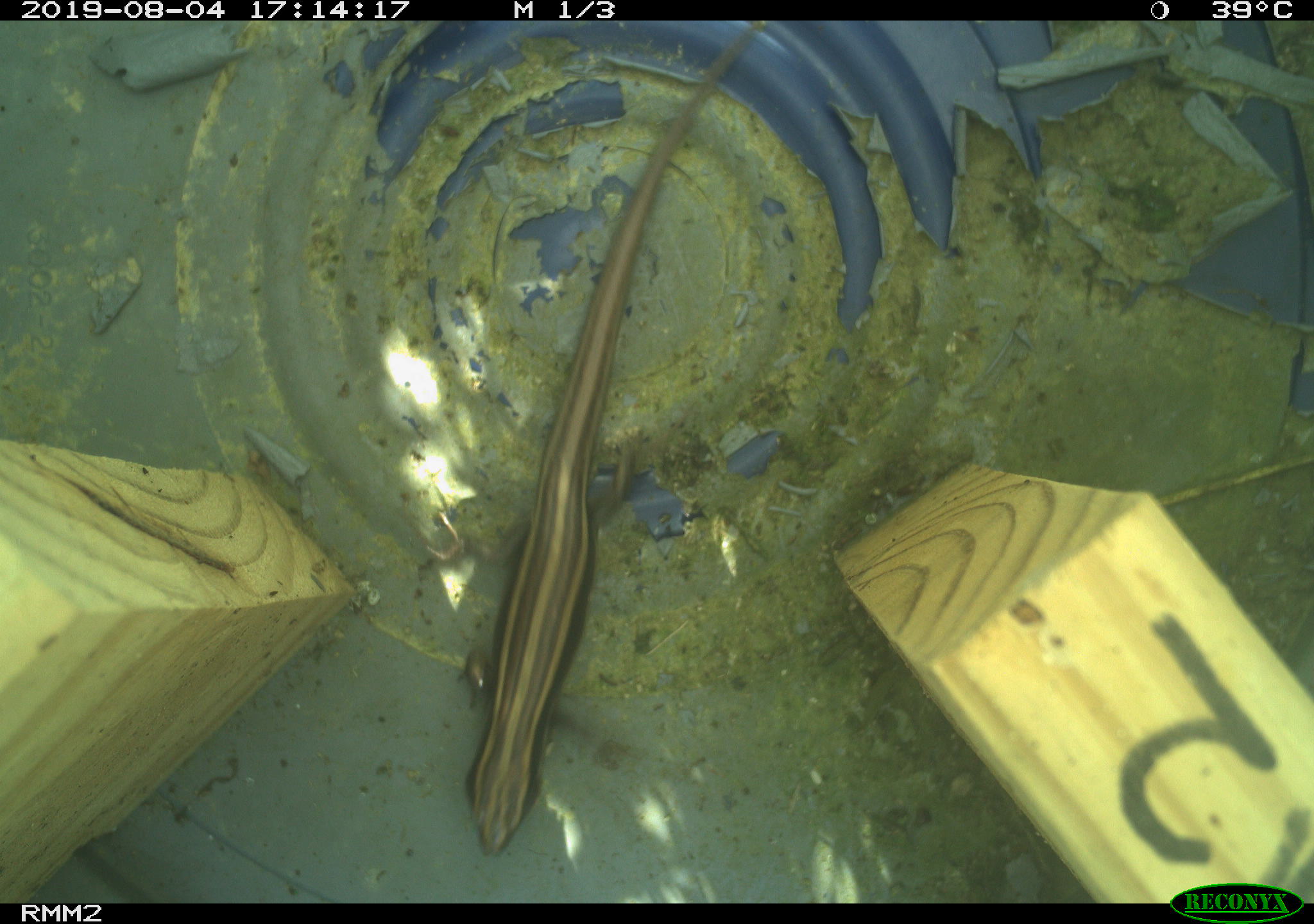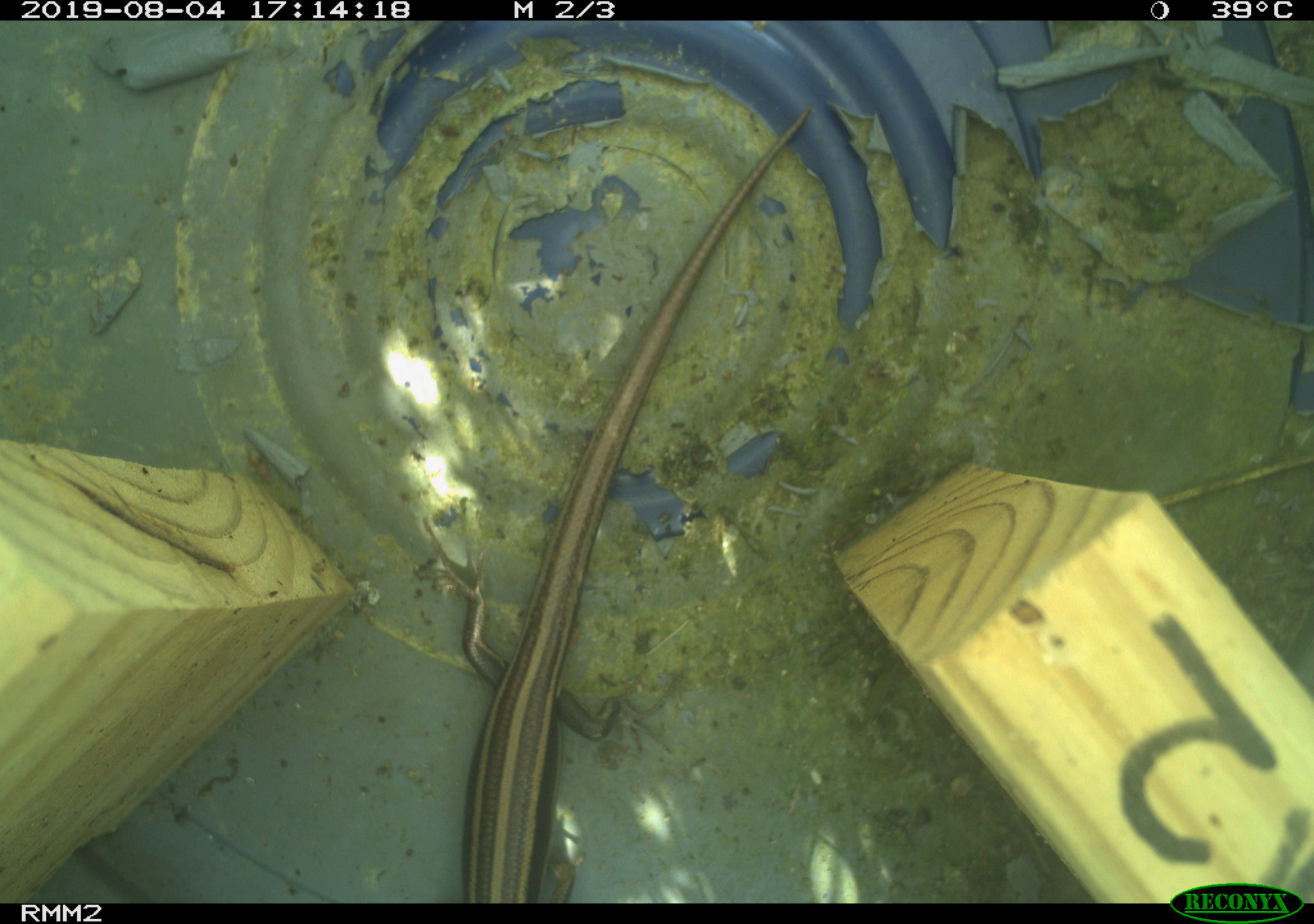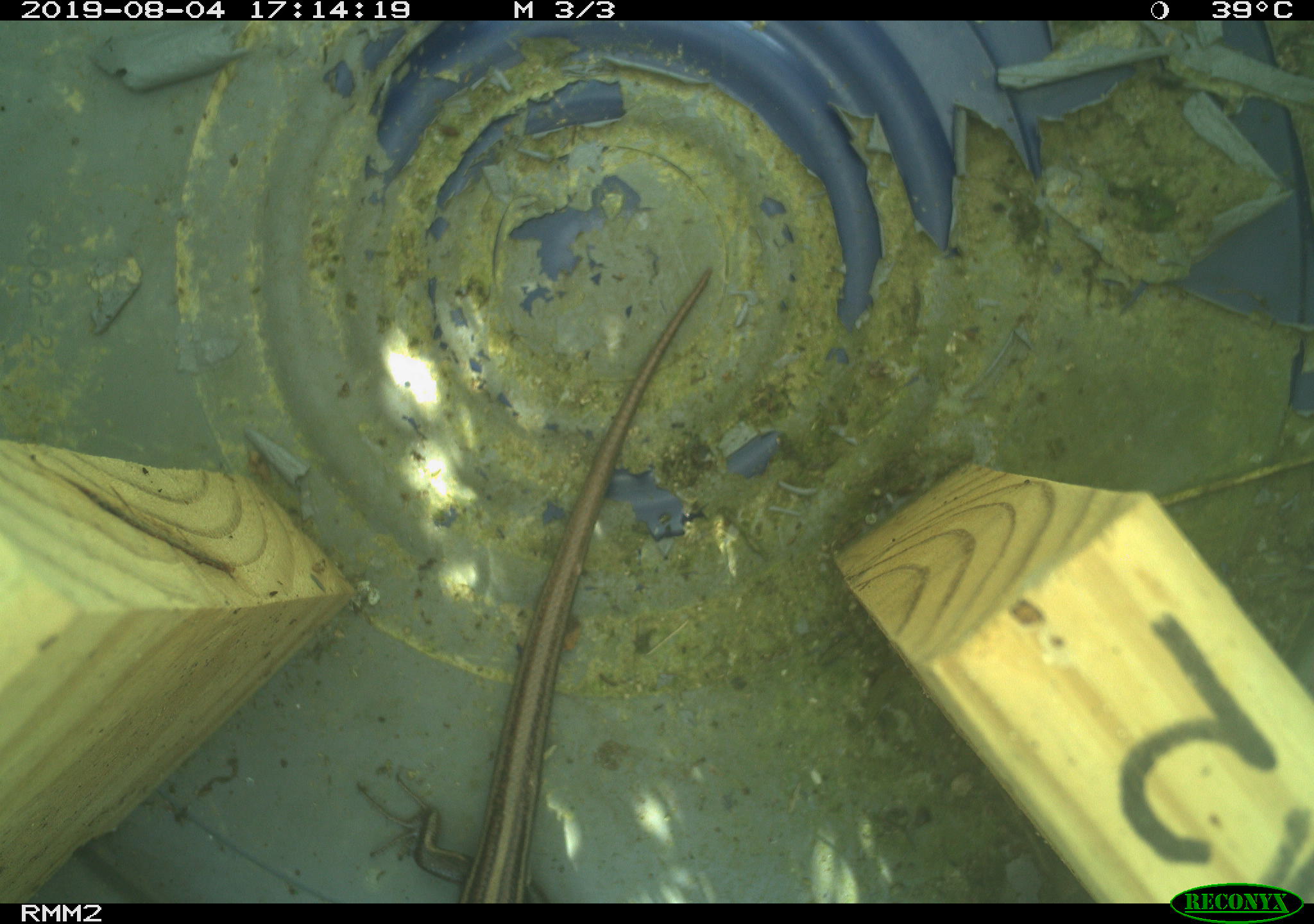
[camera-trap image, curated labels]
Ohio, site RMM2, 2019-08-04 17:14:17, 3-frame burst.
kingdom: Animalia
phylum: Chordata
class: Reptilia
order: Squamata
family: Scincidae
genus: Plestiodon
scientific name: Plestiodon fasciatus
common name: common five-lined skink